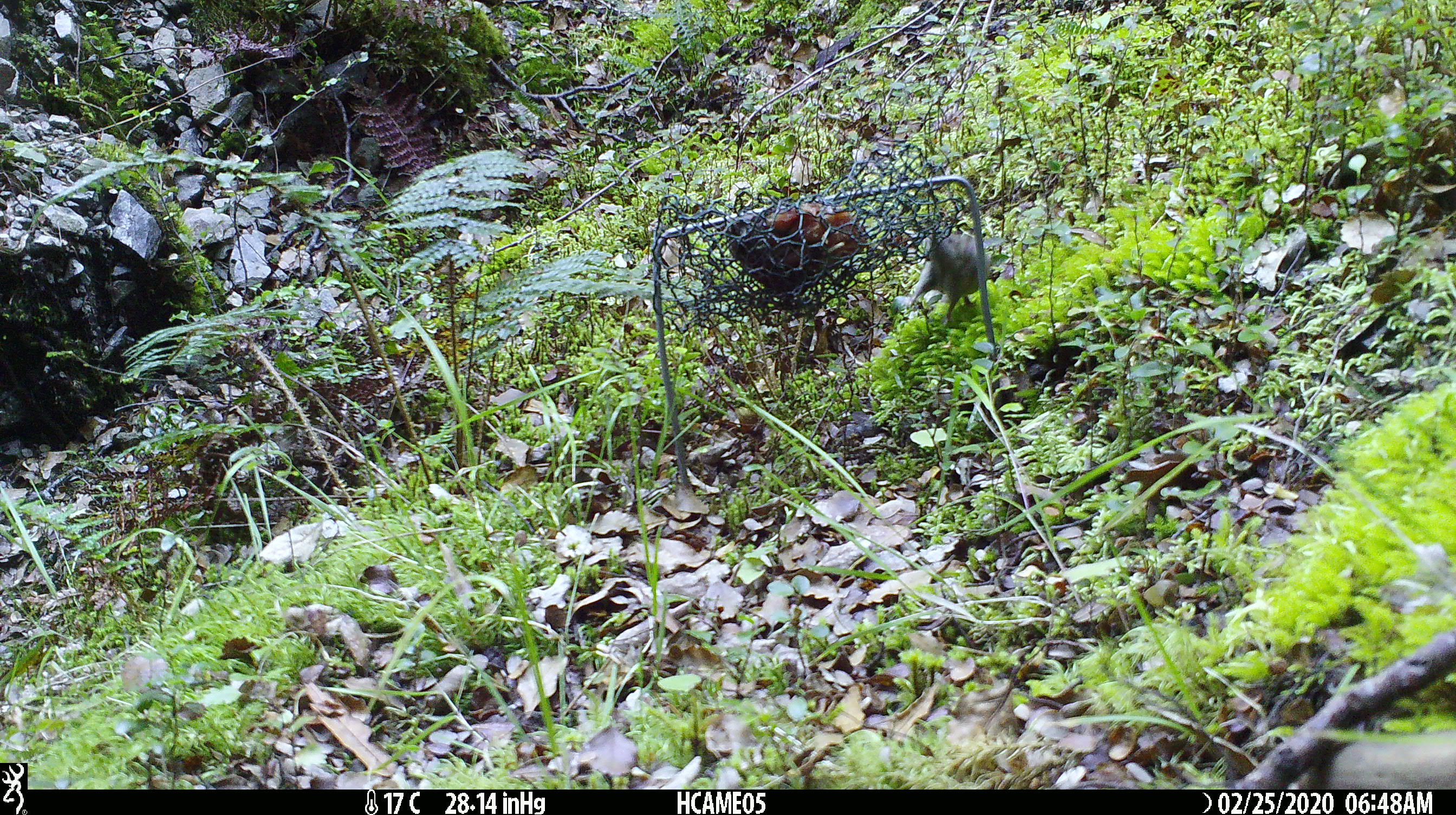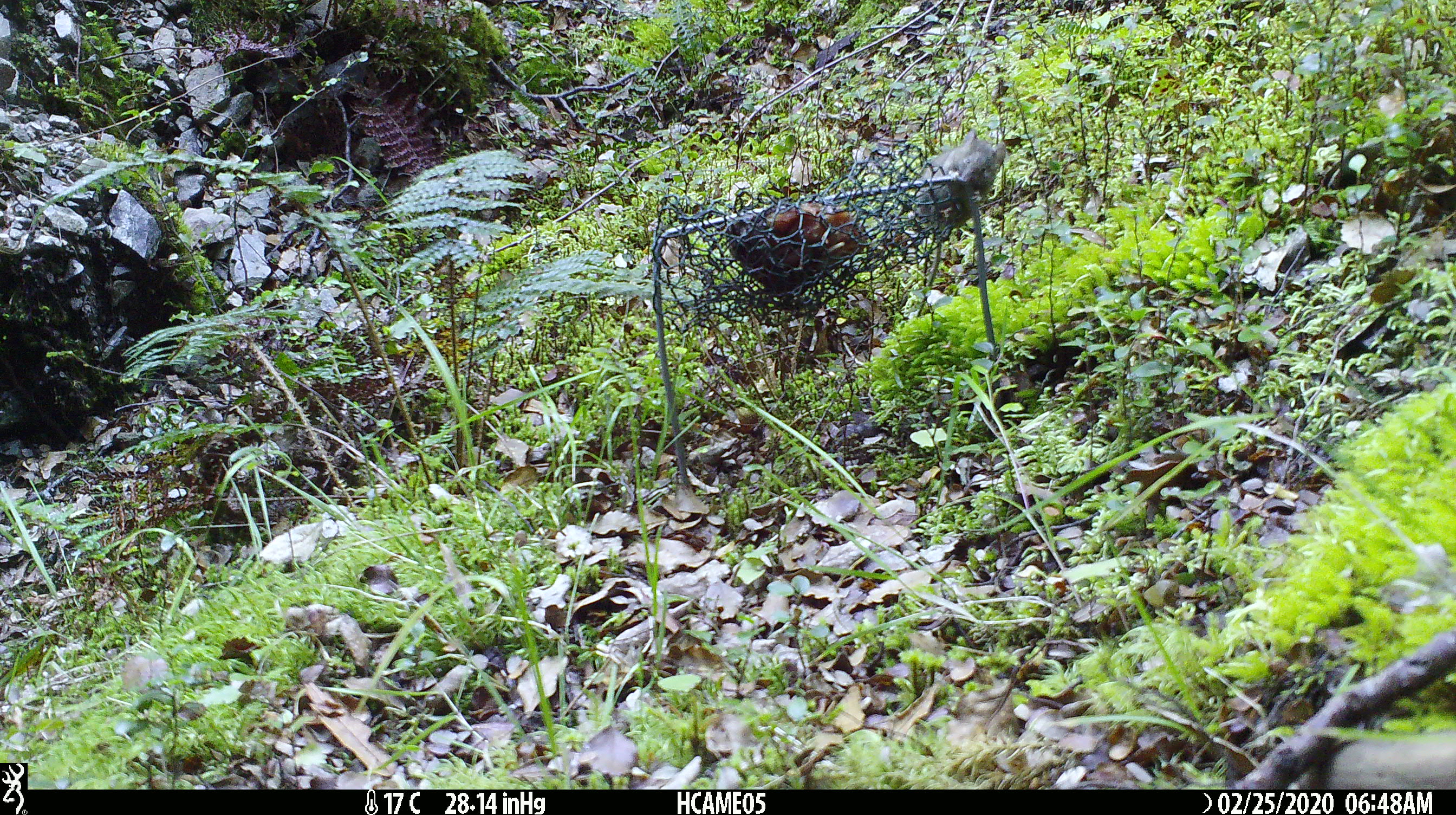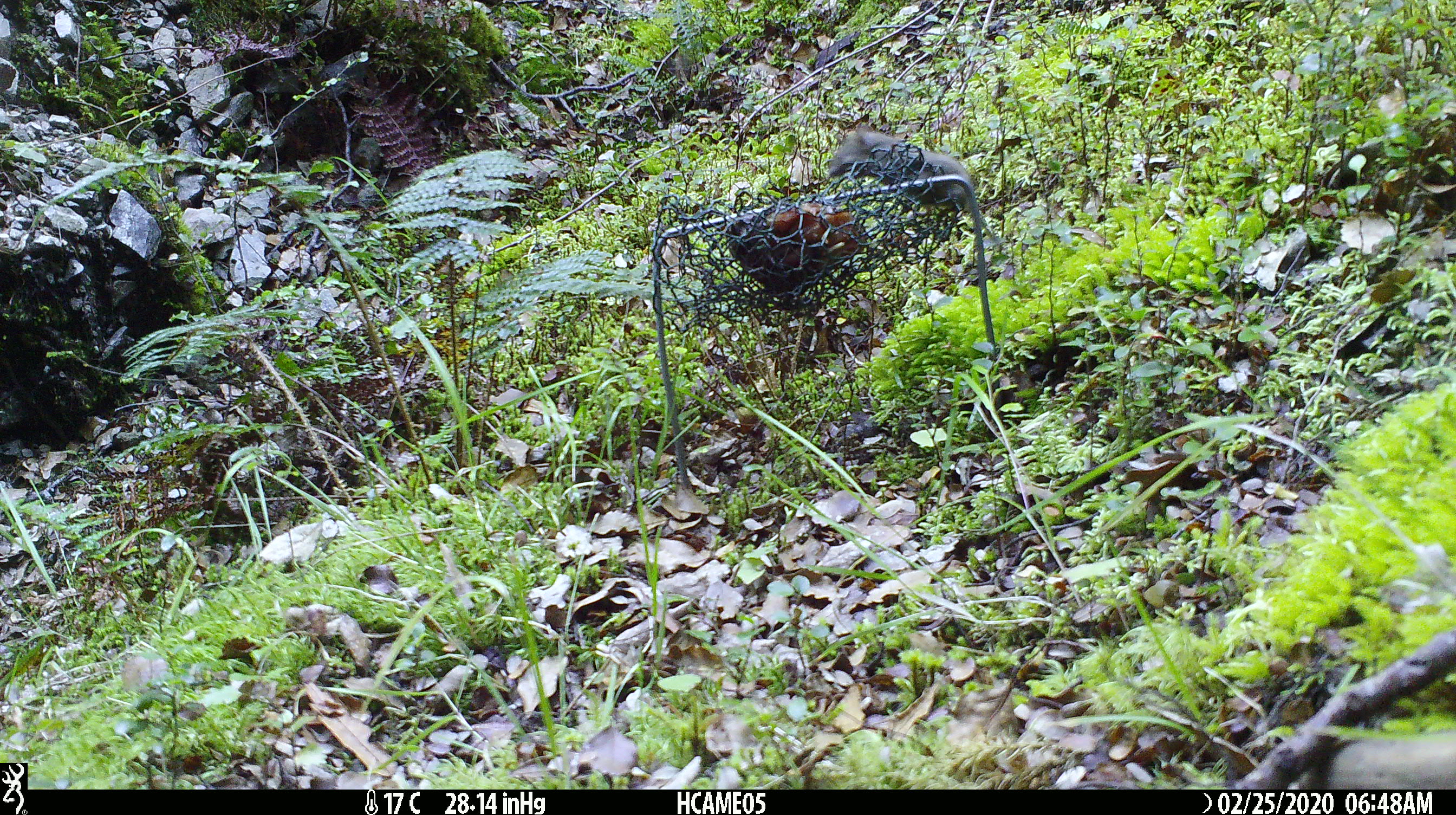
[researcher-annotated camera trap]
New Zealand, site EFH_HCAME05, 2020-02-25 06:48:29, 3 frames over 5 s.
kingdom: Animalia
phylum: Chordata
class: Mammalia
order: Rodentia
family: Muridae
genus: Mus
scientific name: Mus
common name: mouse